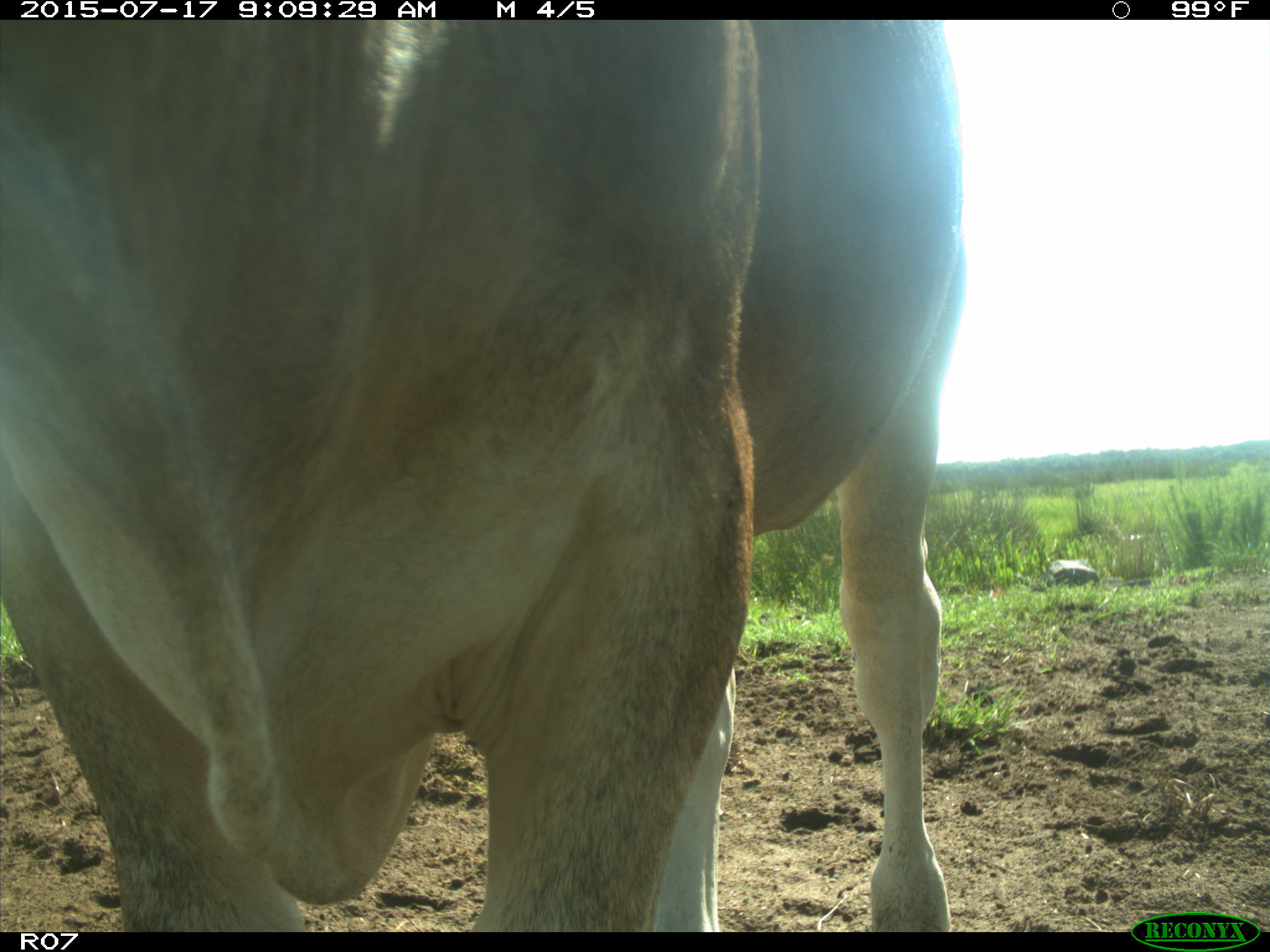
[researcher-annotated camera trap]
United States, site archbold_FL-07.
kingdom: Animalia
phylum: Chordata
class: Mammalia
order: Artiodactyla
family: Bovidae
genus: Bos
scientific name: Bos taurus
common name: domestic cow